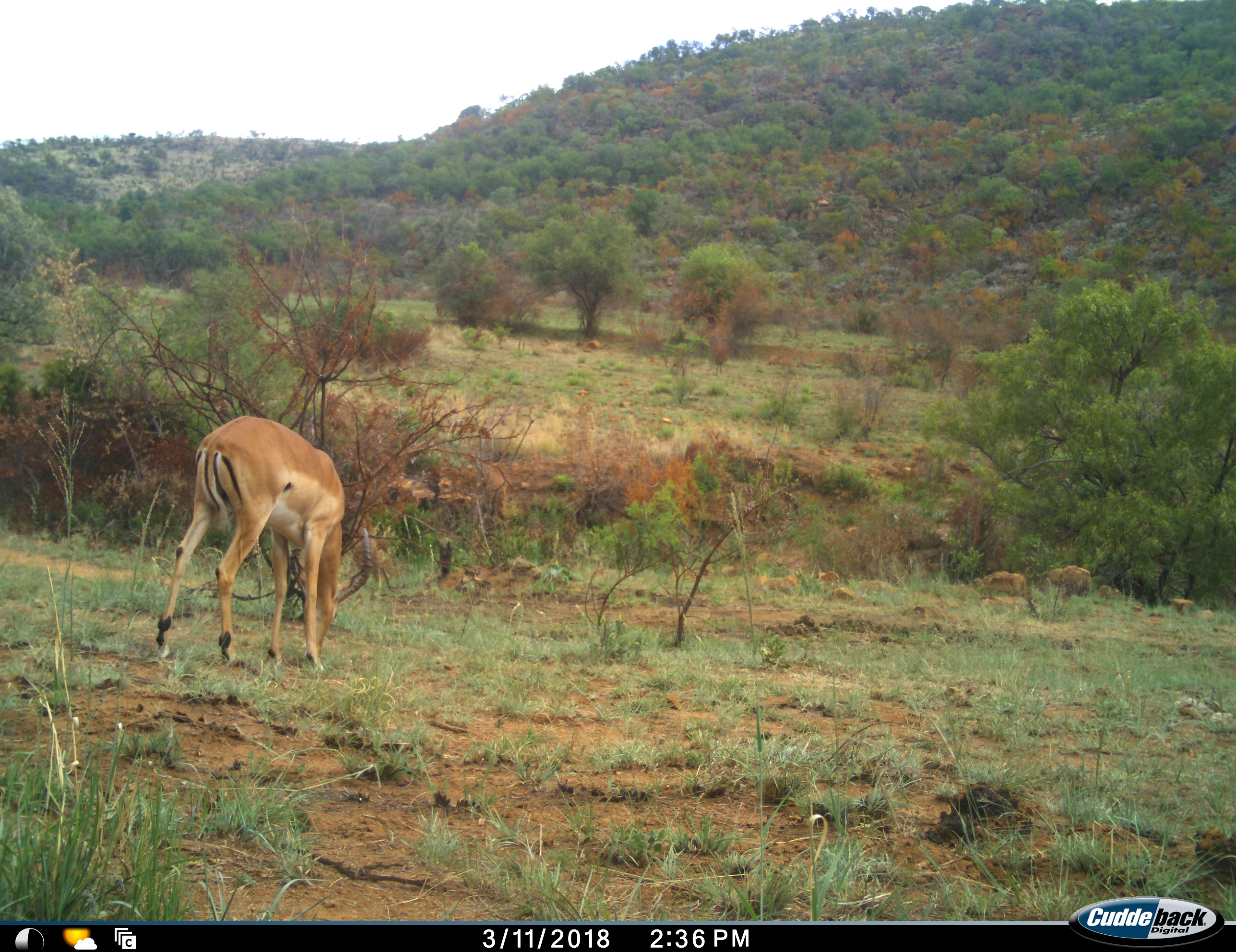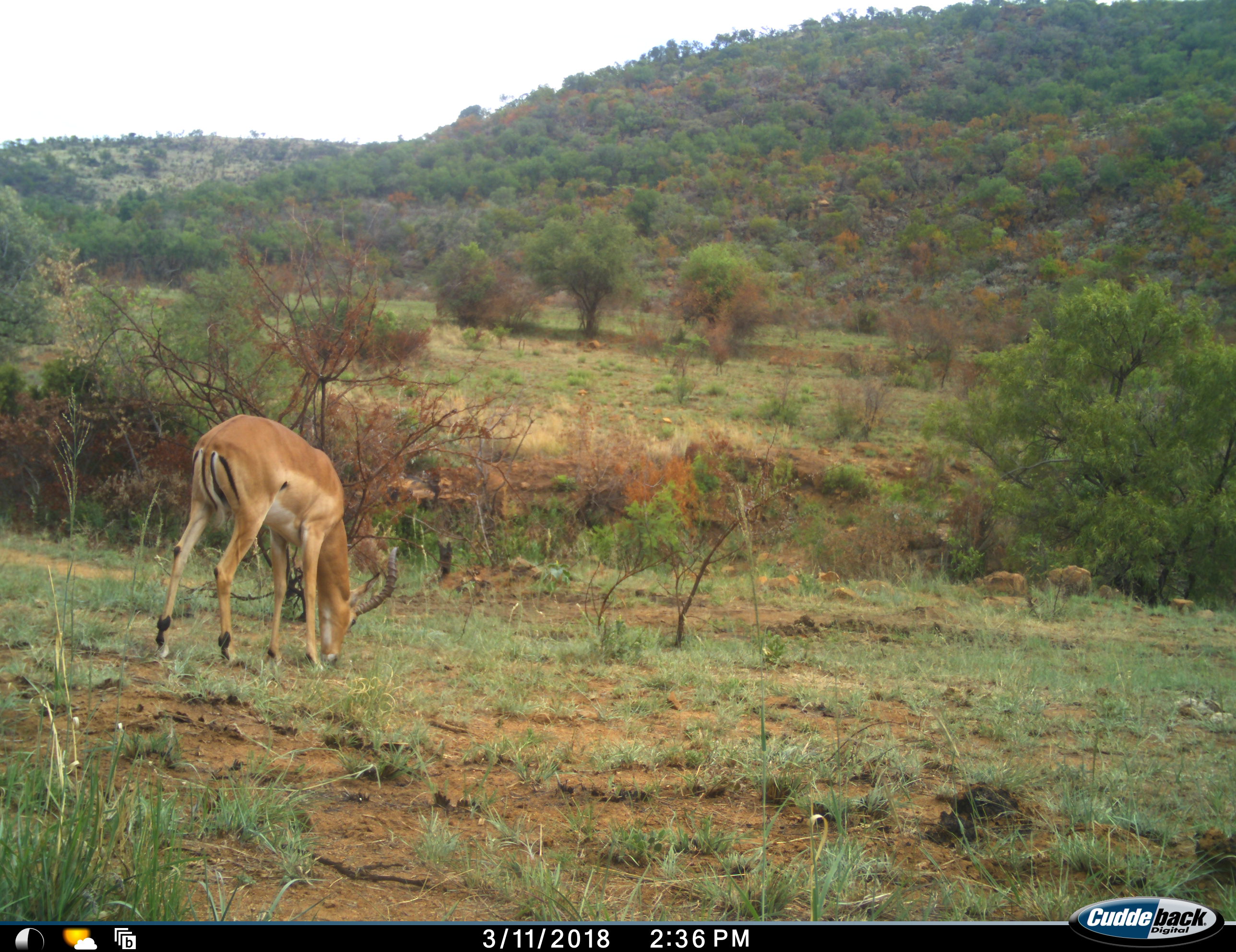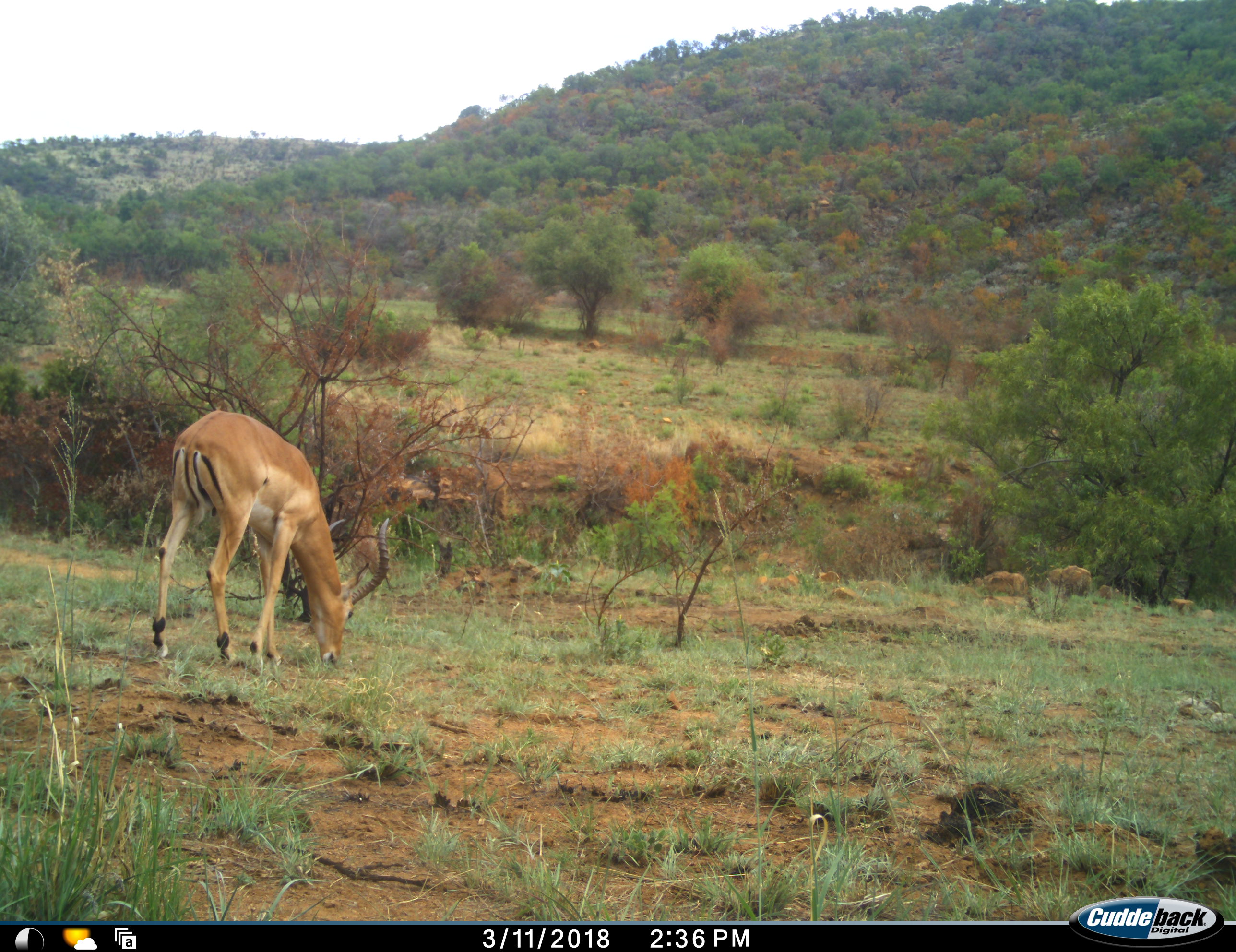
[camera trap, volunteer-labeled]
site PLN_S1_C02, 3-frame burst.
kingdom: Animalia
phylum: Chordata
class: Mammalia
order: Artiodactyla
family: Bovidae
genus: Aepyceros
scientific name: Aepyceros melampus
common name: impala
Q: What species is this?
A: Impala (Aepyceros melampus).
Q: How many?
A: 1.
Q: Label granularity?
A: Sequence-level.